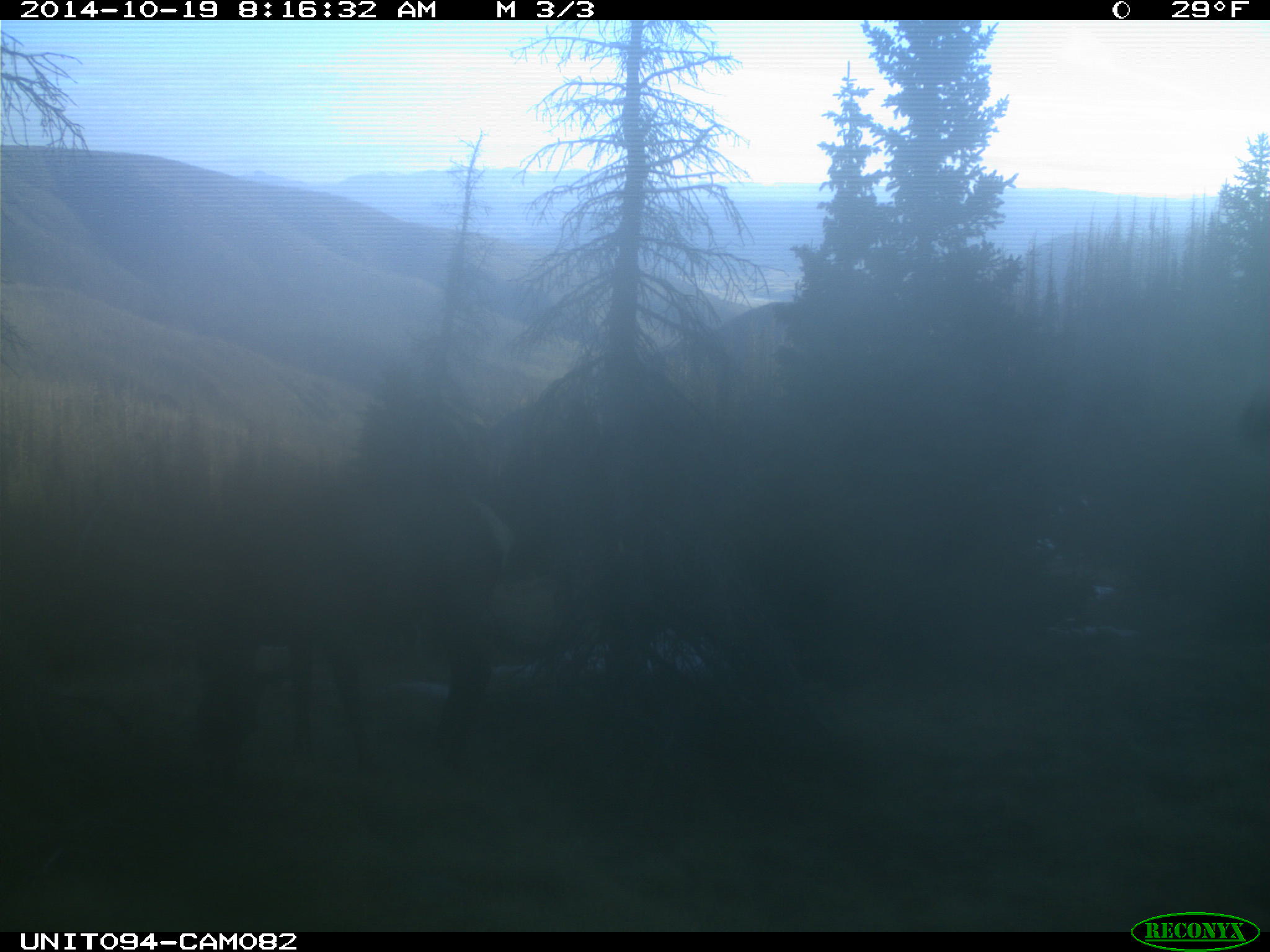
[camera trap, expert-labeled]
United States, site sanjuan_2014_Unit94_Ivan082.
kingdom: Animalia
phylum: Chordata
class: Mammalia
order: Artiodactyla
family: Cervidae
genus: Cervus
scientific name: Cervus elaphus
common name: red deer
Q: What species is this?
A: Cervus elaphus (red deer).